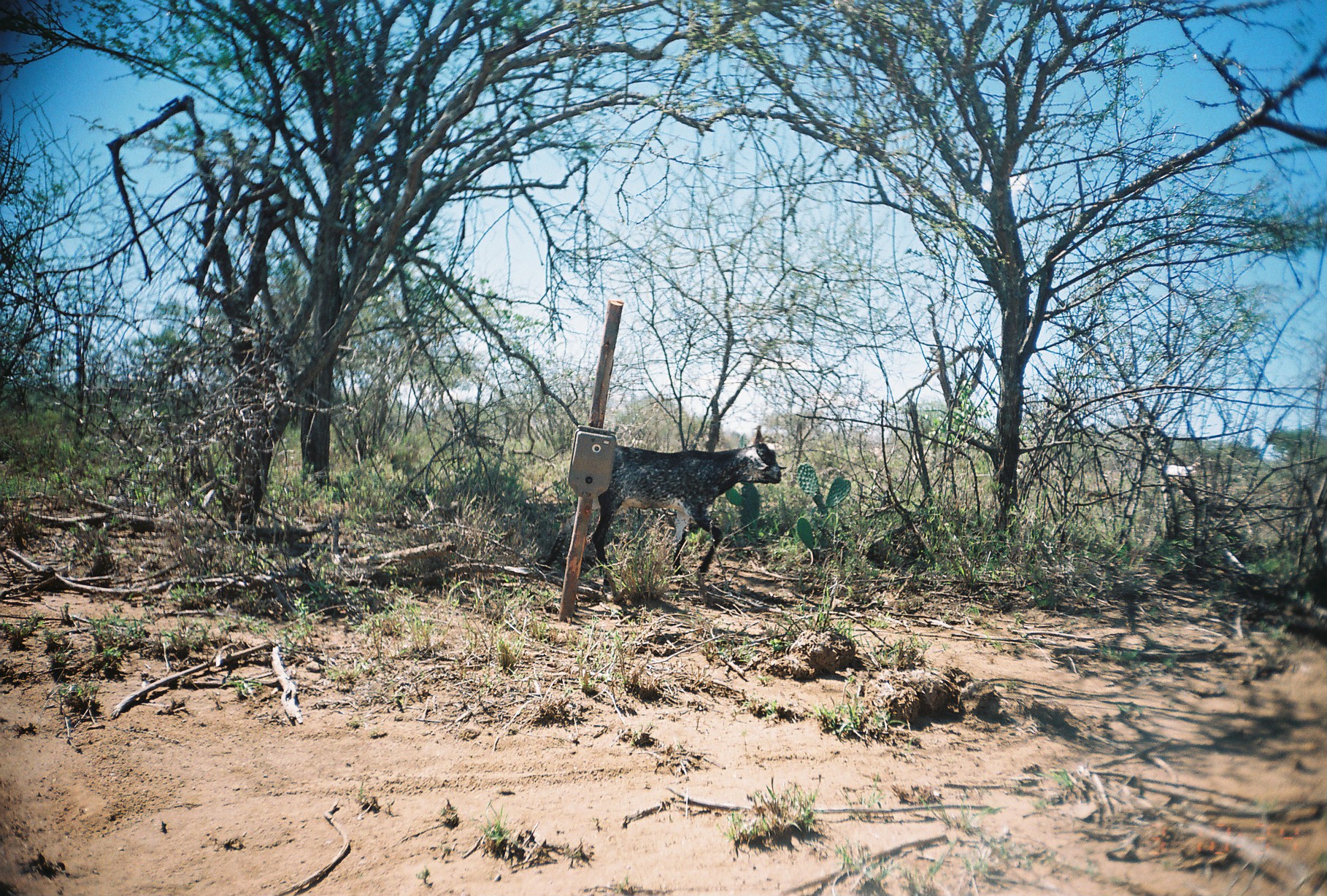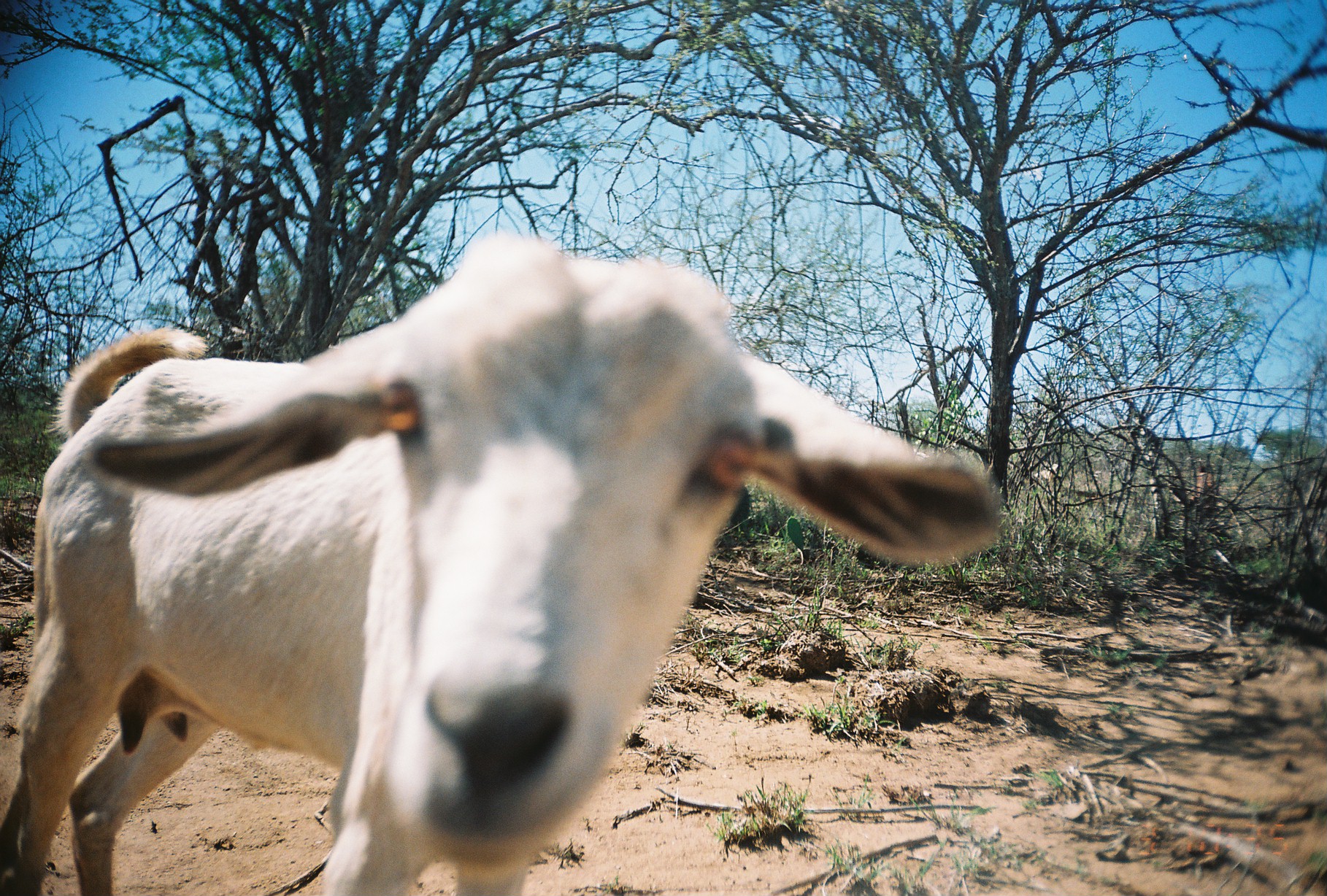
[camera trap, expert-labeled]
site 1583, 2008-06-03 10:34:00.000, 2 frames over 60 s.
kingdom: Animalia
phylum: Chordata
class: Mammalia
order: Artiodactyla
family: Bovidae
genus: Capra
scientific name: Capra aegagrus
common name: wild goat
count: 2